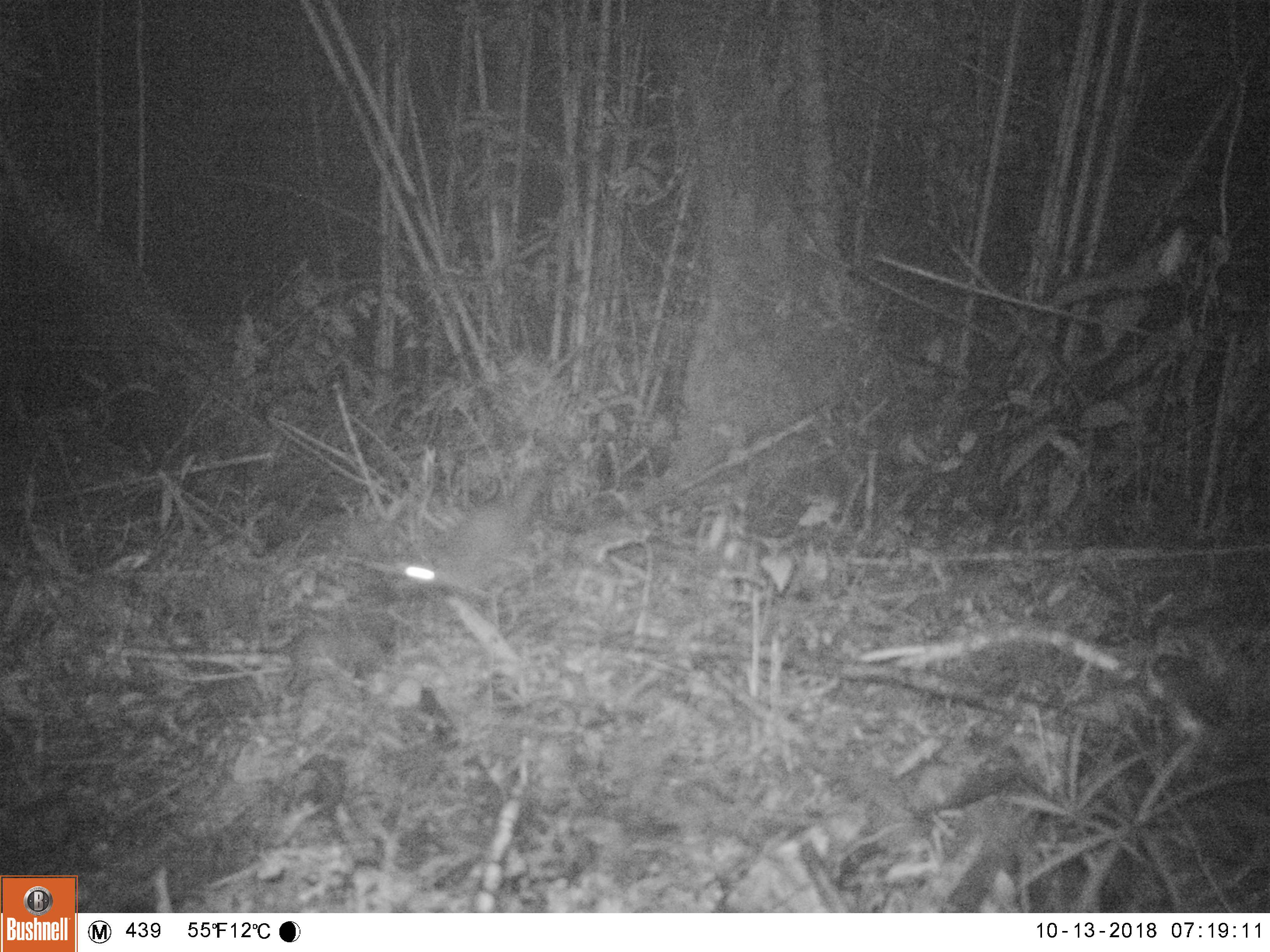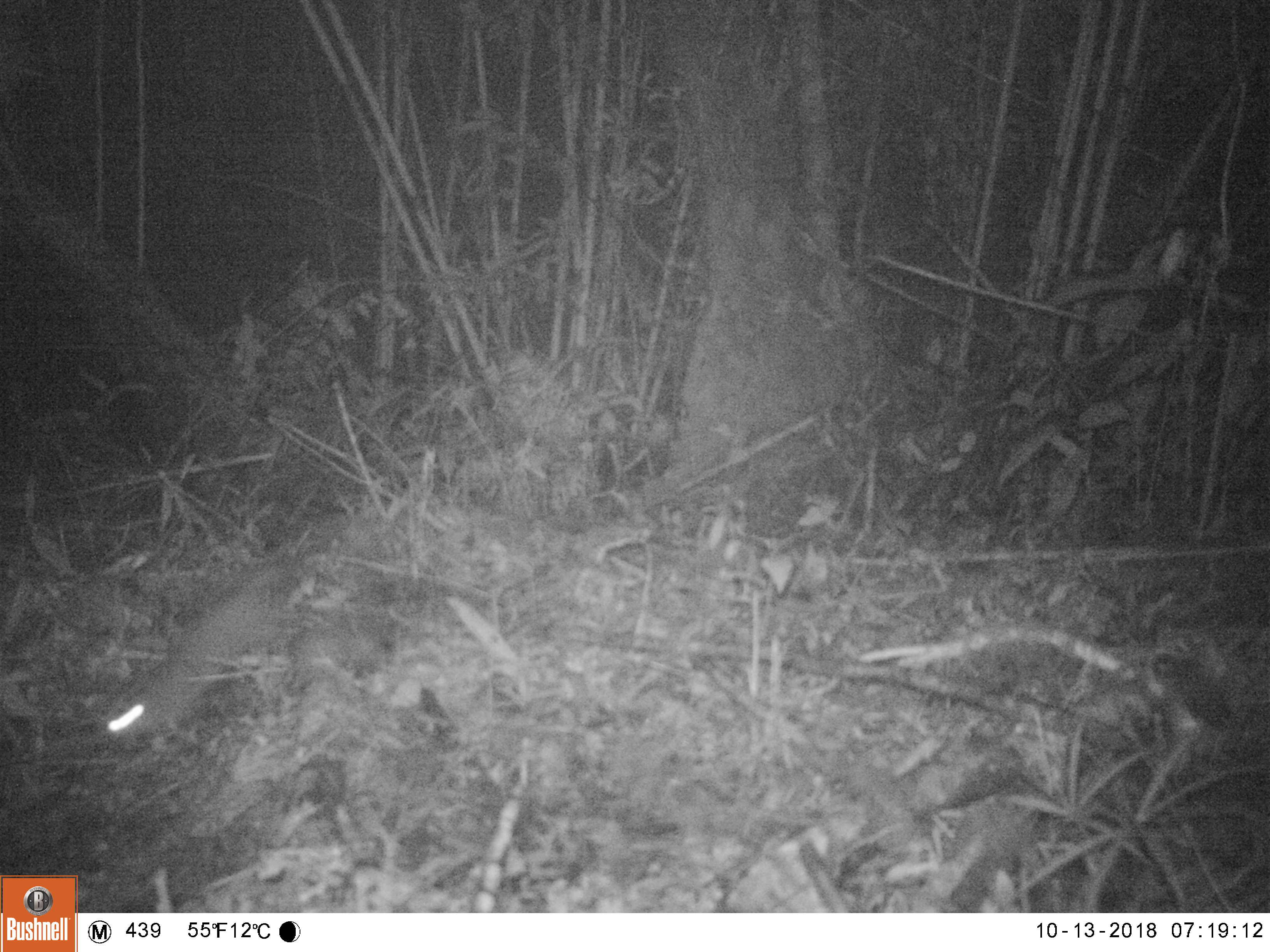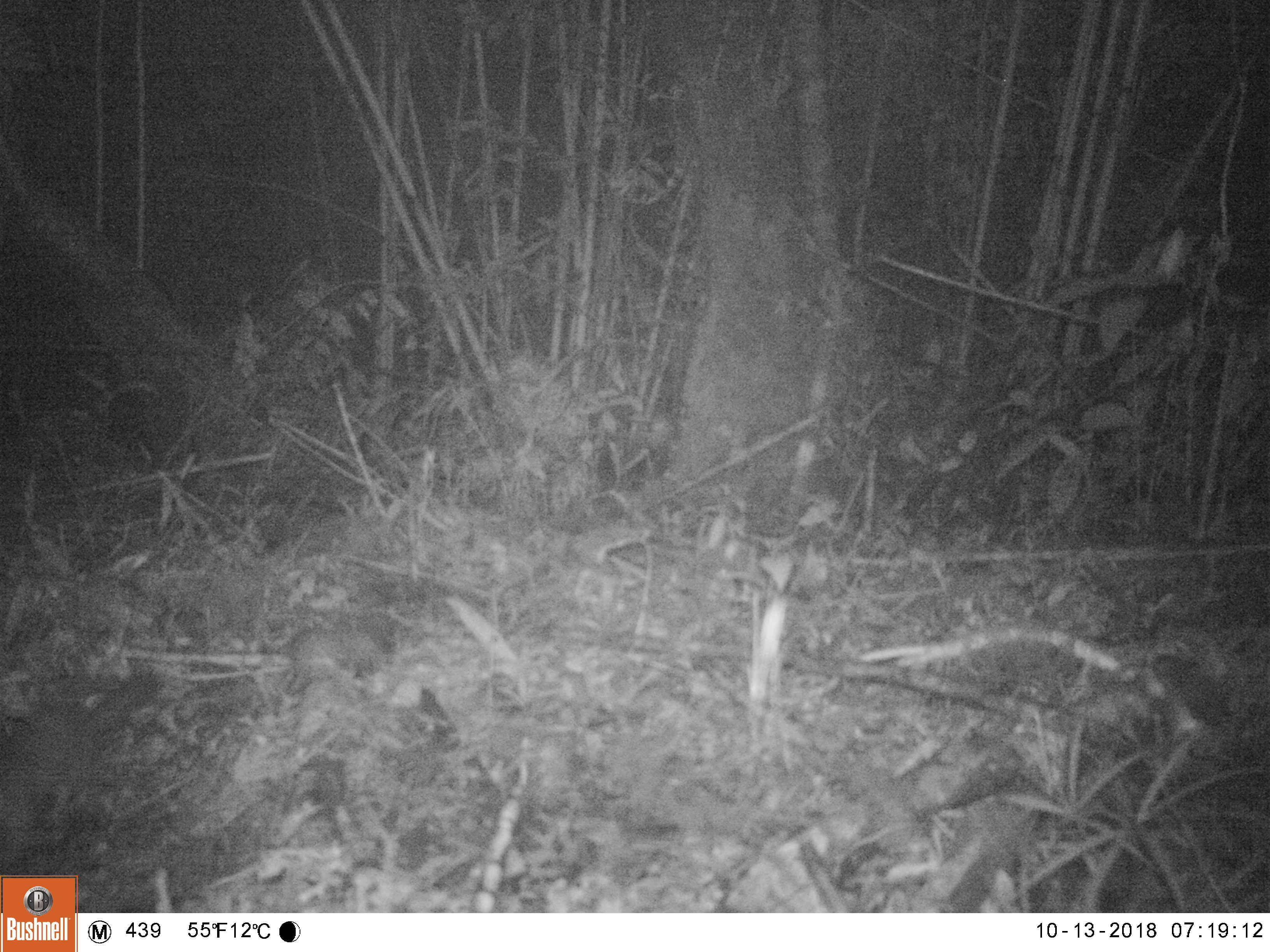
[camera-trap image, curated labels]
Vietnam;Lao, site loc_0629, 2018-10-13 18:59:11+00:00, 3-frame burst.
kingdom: Animalia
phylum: Chordata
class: Mammalia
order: Carnivora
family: Mustelidae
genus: Melogale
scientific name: Melogale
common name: ferret badger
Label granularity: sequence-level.